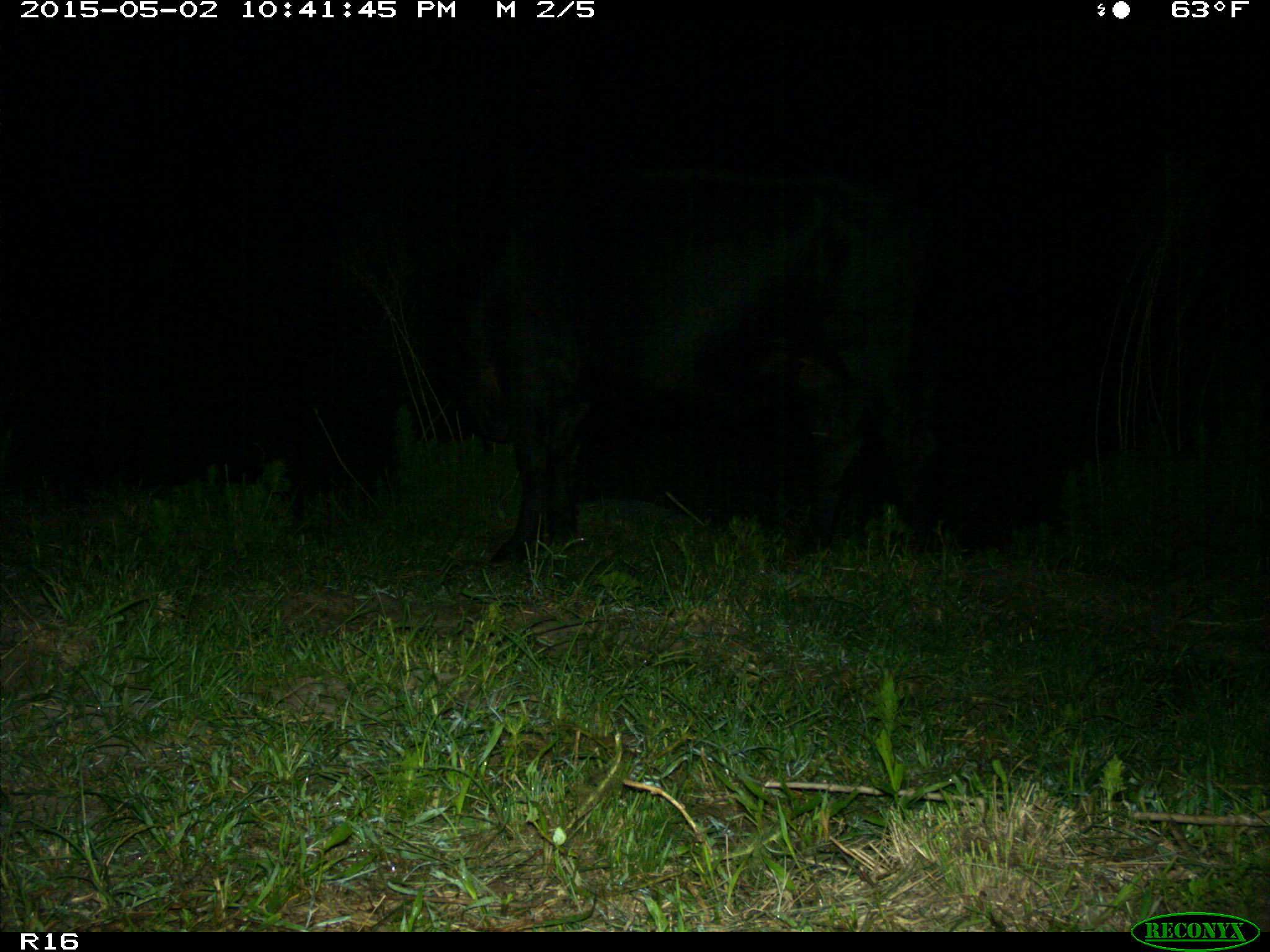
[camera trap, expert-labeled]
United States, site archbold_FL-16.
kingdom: Animalia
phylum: Chordata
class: Mammalia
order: Artiodactyla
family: Bovidae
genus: Bos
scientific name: Bos taurus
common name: domestic cow